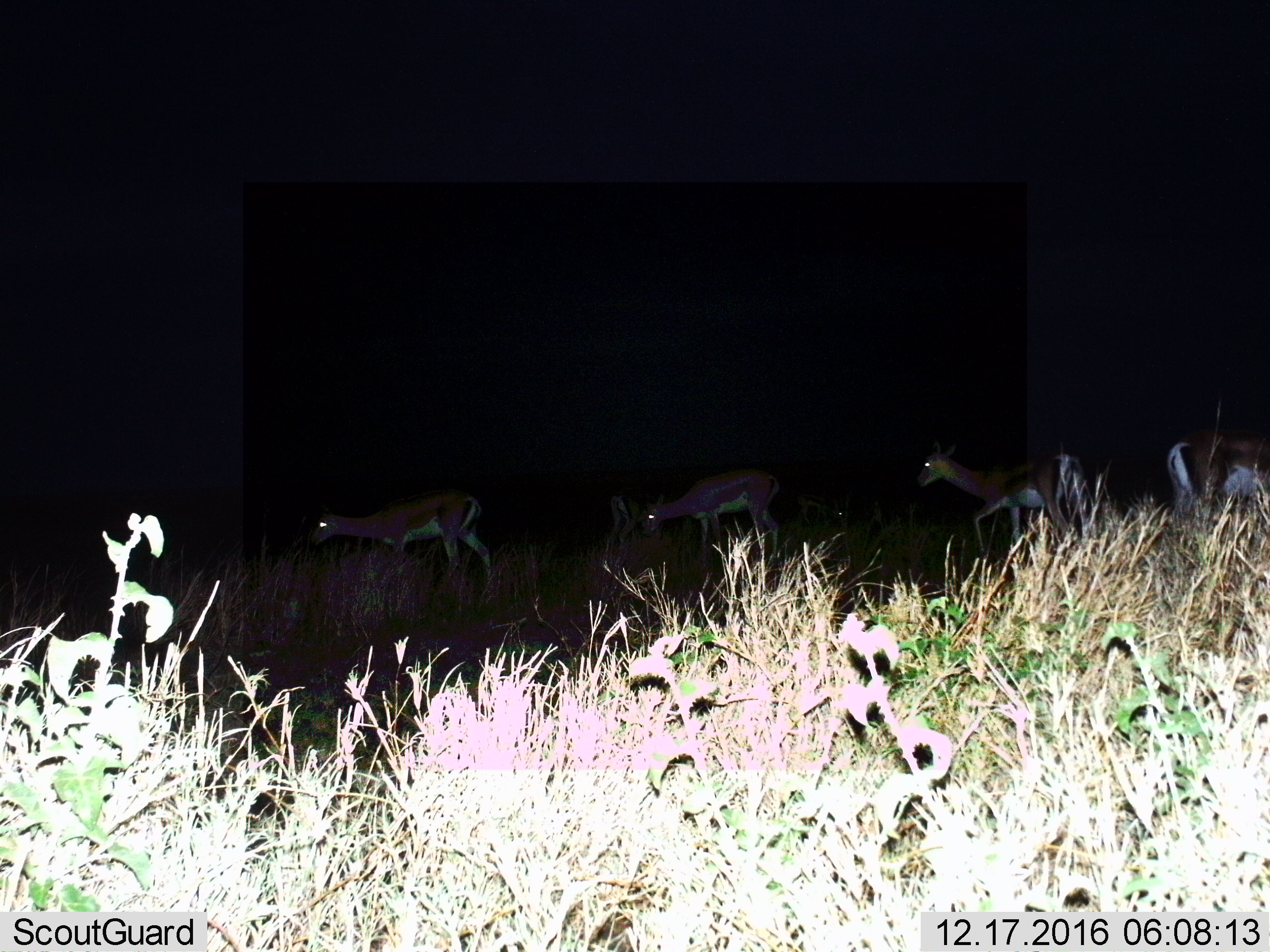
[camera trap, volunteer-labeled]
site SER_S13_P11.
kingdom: Animalia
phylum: Chordata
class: Mammalia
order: Artiodactyla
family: Bovidae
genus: Nanger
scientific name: Nanger granti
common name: grant's gazelle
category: gazellegrants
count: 4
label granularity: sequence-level